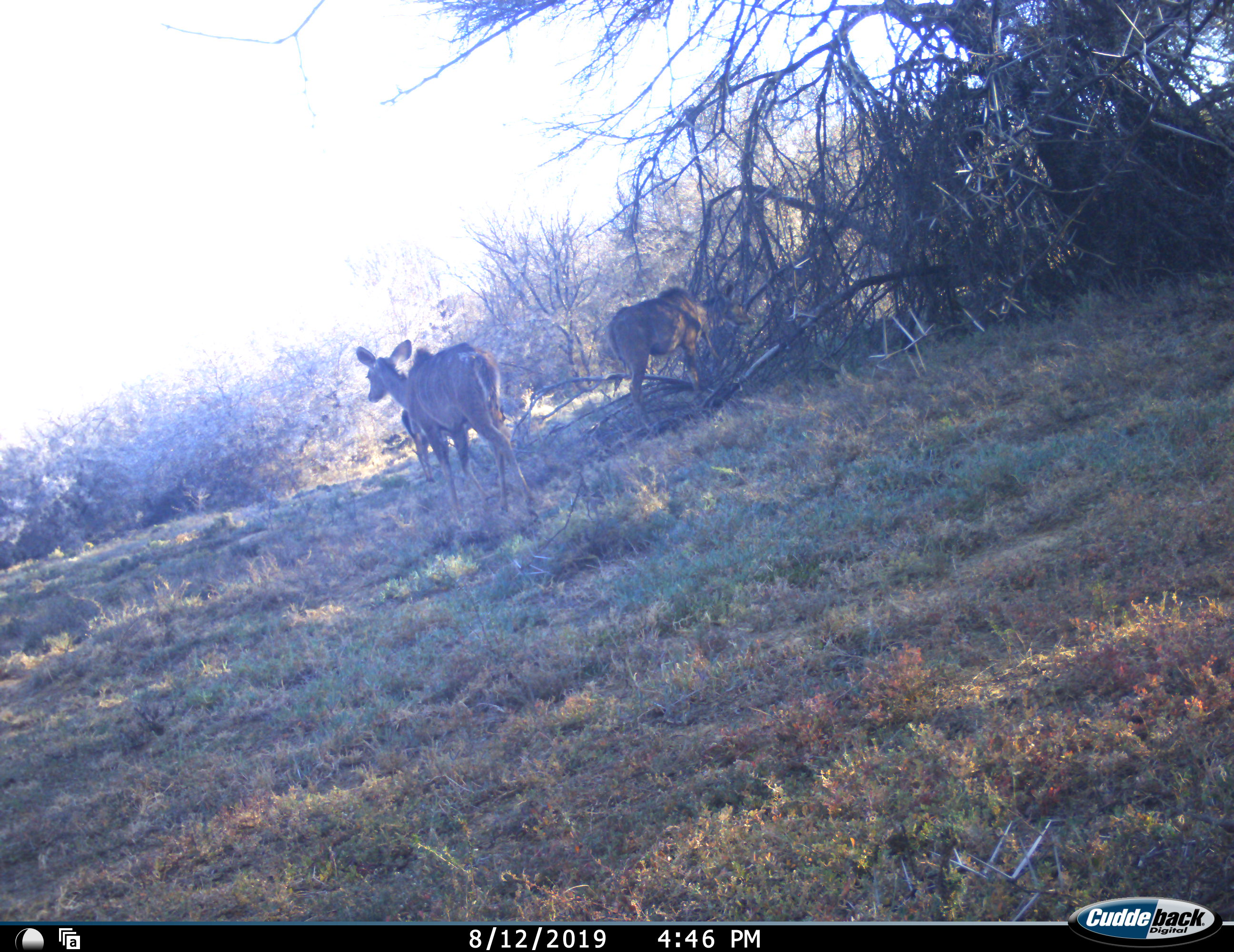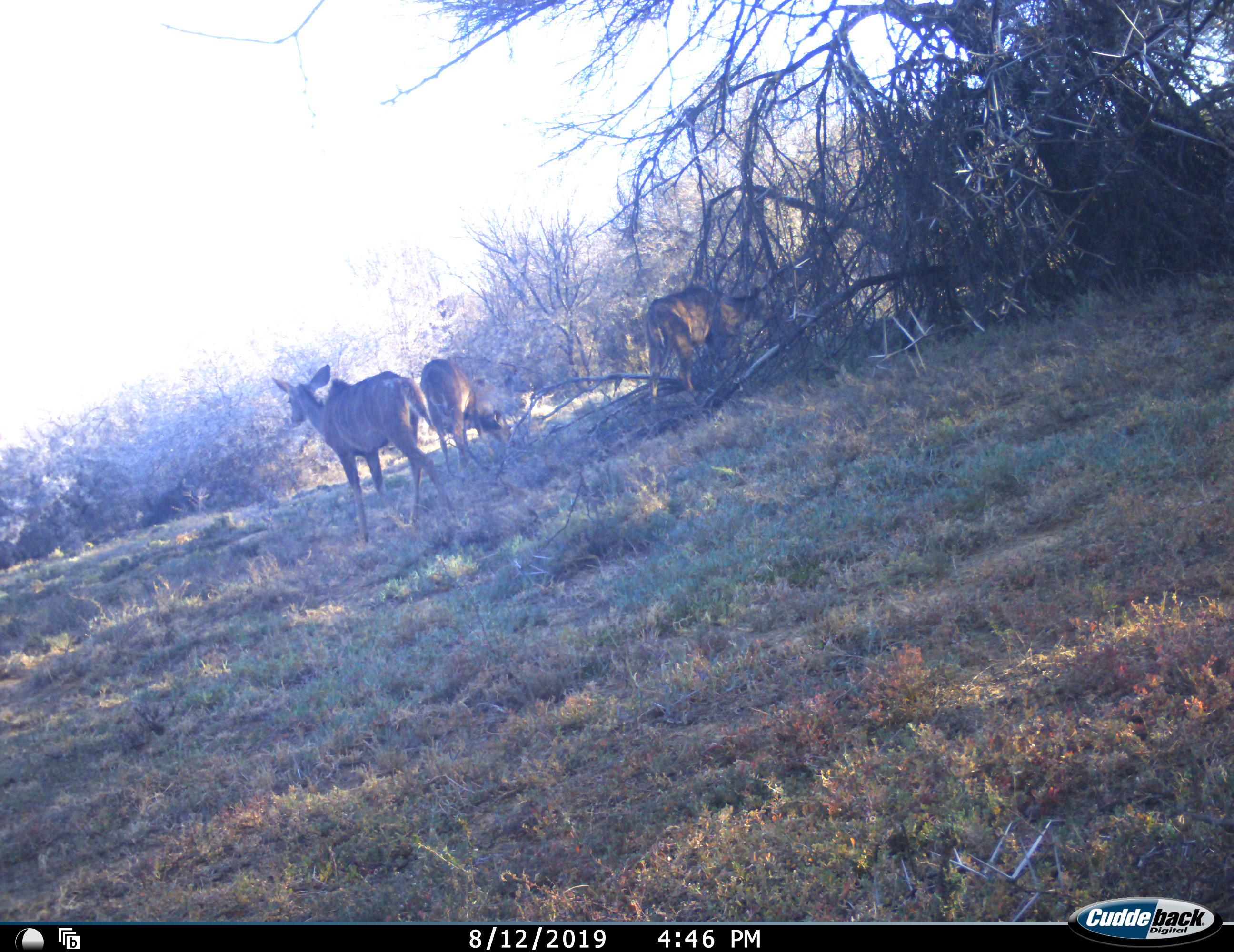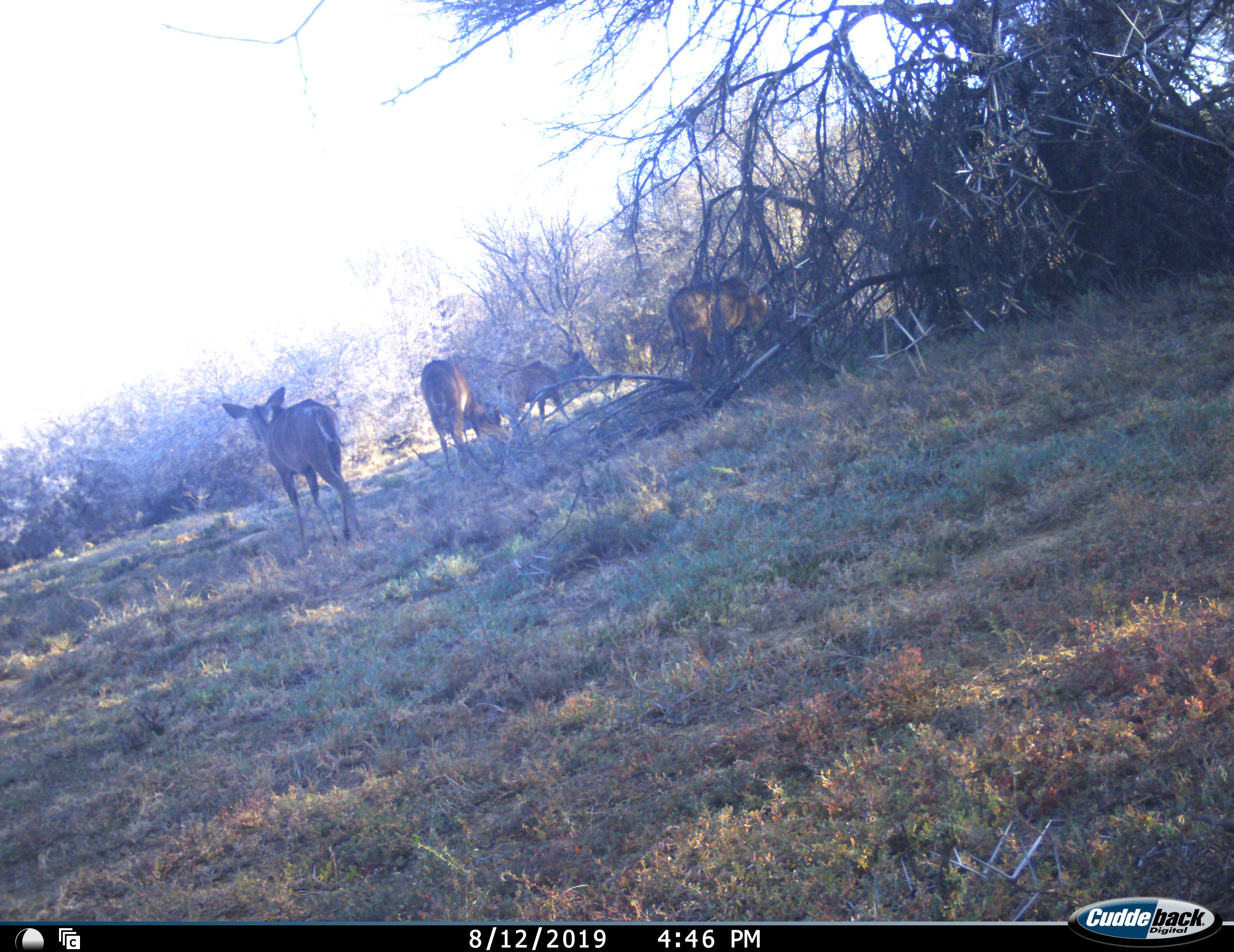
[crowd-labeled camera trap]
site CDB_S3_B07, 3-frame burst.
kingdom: Animalia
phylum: Chordata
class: Mammalia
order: Artiodactyla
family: Bovidae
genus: Tragelaphus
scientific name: Tragelaphus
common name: kudu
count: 4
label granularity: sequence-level